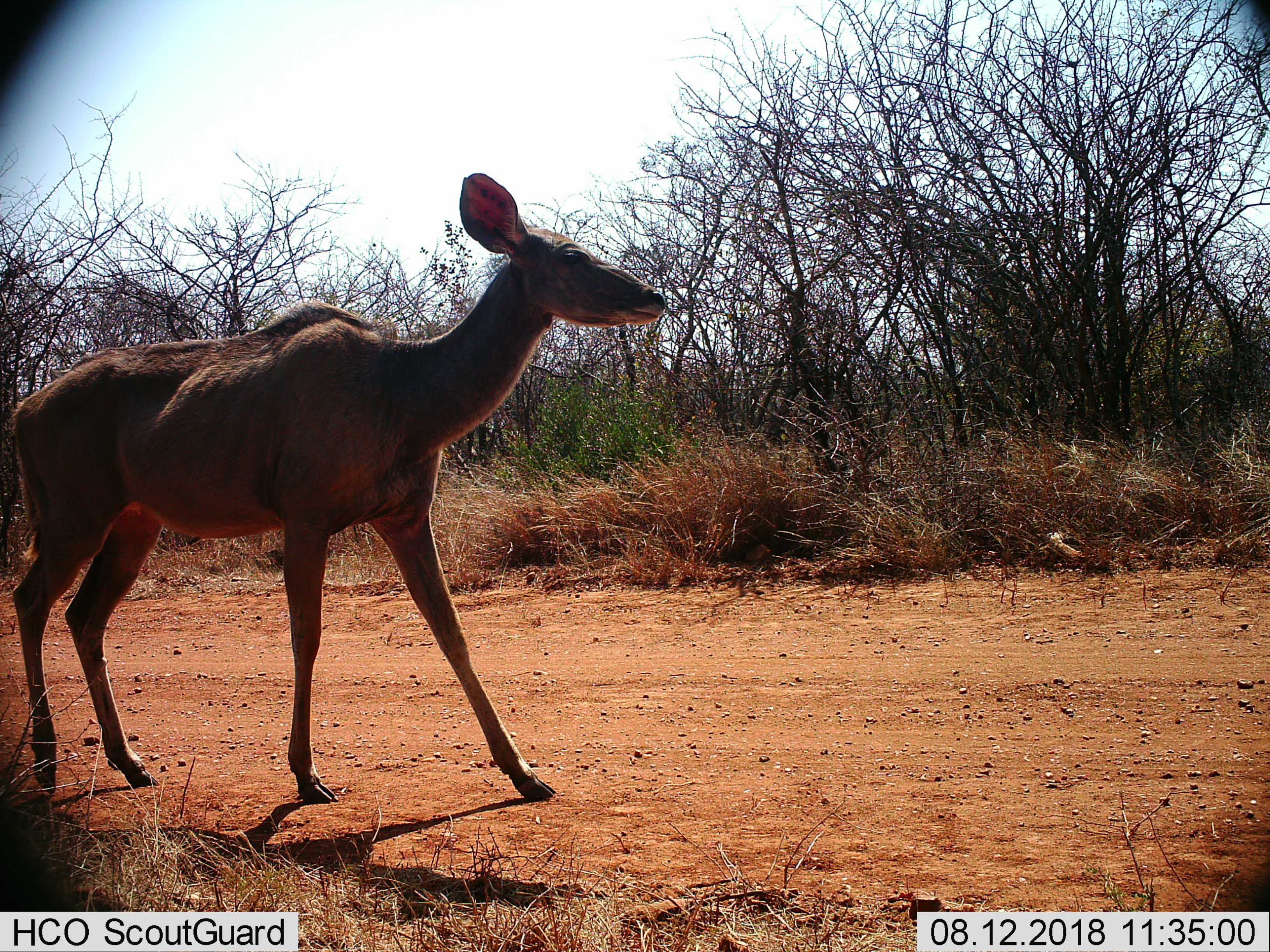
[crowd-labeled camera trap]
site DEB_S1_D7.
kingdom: Animalia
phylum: Chordata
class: Mammalia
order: Artiodactyla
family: Bovidae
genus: Tragelaphus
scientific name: Tragelaphus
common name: kudu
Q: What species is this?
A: Kudu (Tragelaphus).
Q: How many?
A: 1.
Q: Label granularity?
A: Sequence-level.